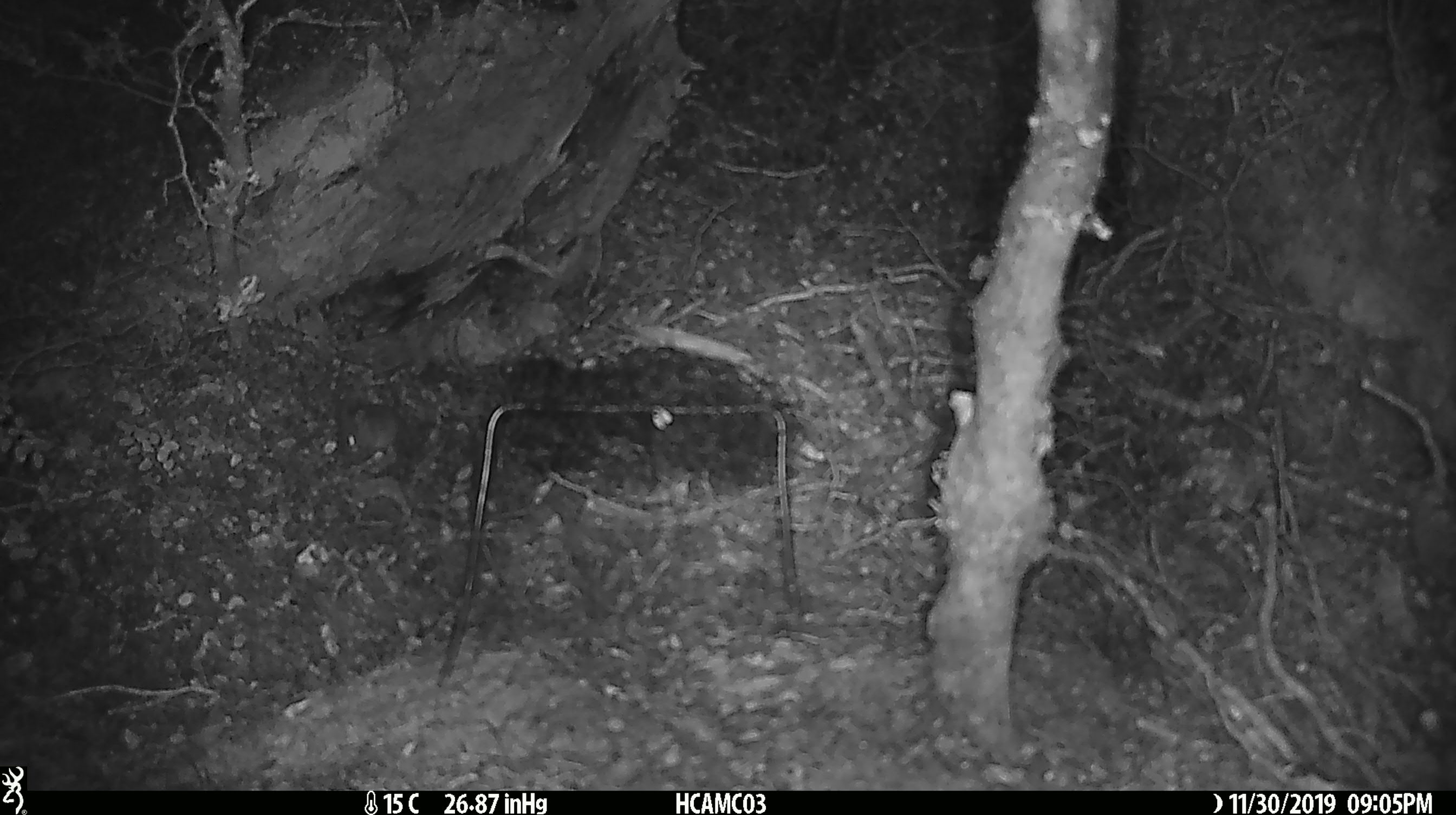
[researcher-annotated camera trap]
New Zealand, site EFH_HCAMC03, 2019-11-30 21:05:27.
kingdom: Animalia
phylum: Chordata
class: Mammalia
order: Rodentia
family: Muridae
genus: Mus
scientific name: Mus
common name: mouse